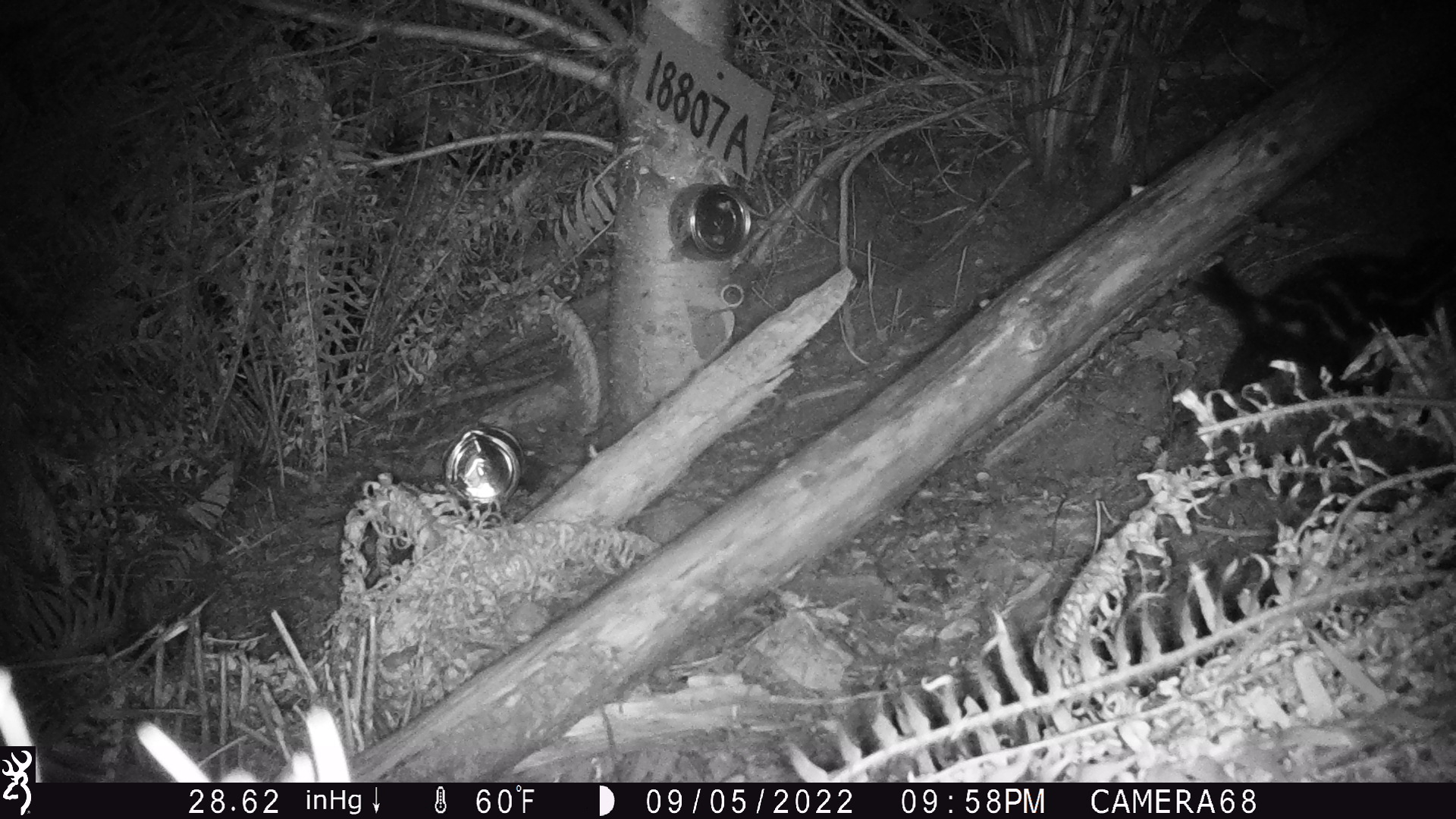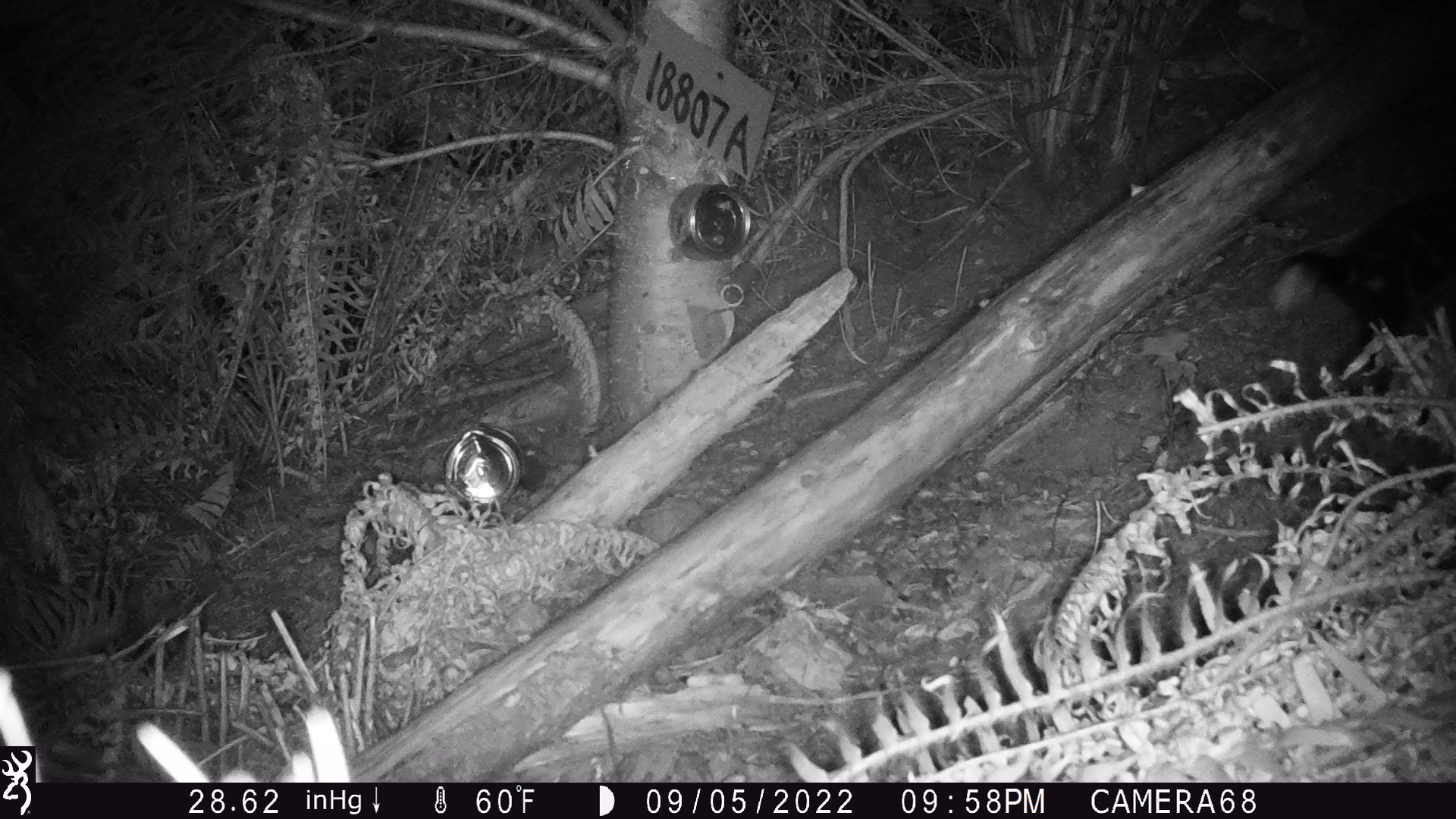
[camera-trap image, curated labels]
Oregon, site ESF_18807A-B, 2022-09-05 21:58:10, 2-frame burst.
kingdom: Animalia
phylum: Chordata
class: Mammalia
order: Carnivora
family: Mephitidae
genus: Spilogale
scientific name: Spilogale gracilis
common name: western spotted skunk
Western spotted skunk (Spilogale gracilis).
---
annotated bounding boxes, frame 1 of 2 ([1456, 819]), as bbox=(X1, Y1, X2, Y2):
western spotted skunk: bbox=(1174, 255, 1452, 403)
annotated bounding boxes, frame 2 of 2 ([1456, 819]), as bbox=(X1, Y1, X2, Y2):
western spotted skunk: bbox=(1273, 209, 1452, 372)